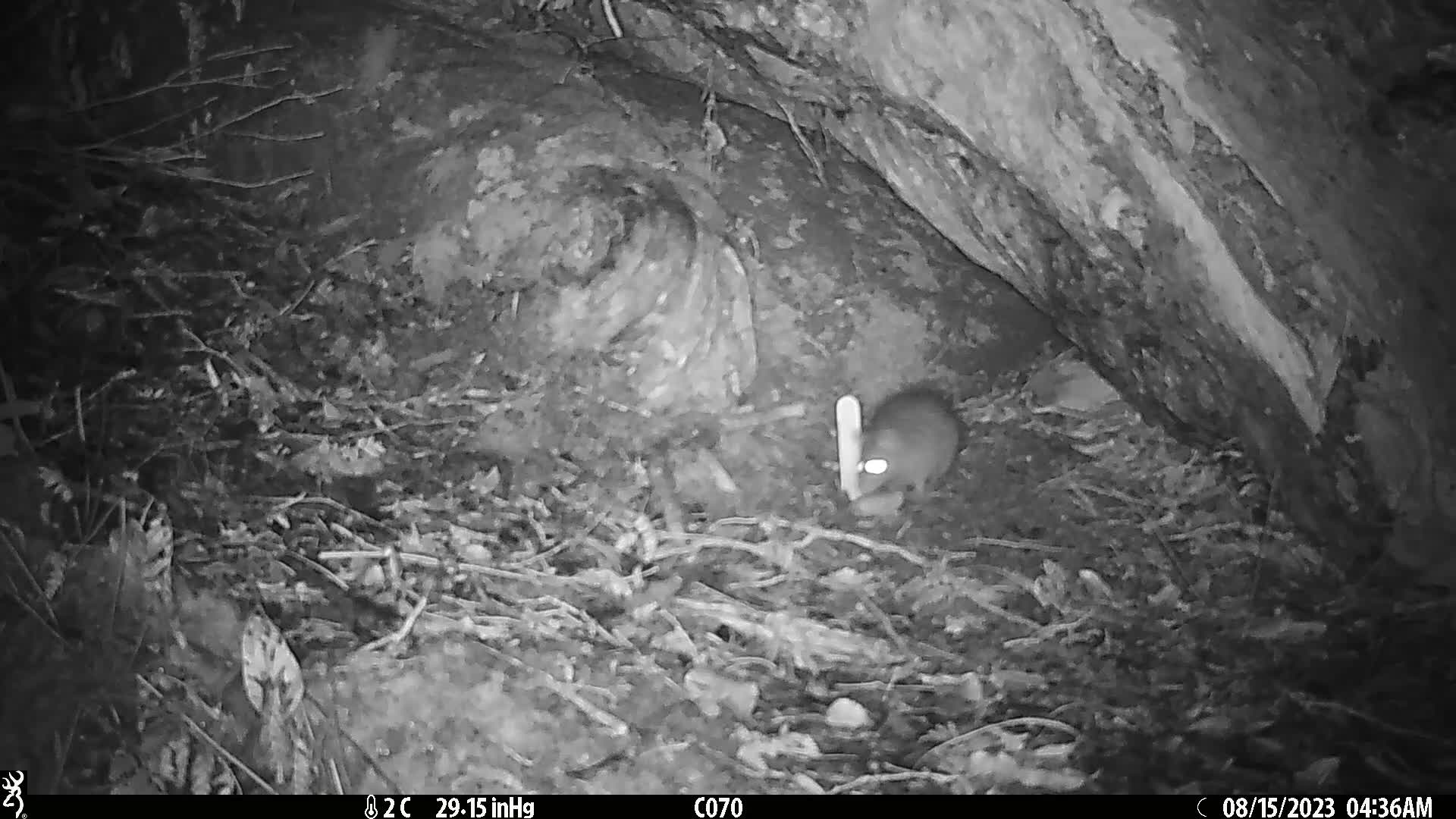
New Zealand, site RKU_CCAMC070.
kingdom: Animalia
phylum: Chordata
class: Mammalia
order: Rodentia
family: Muridae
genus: Rattus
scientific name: Rattus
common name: rat